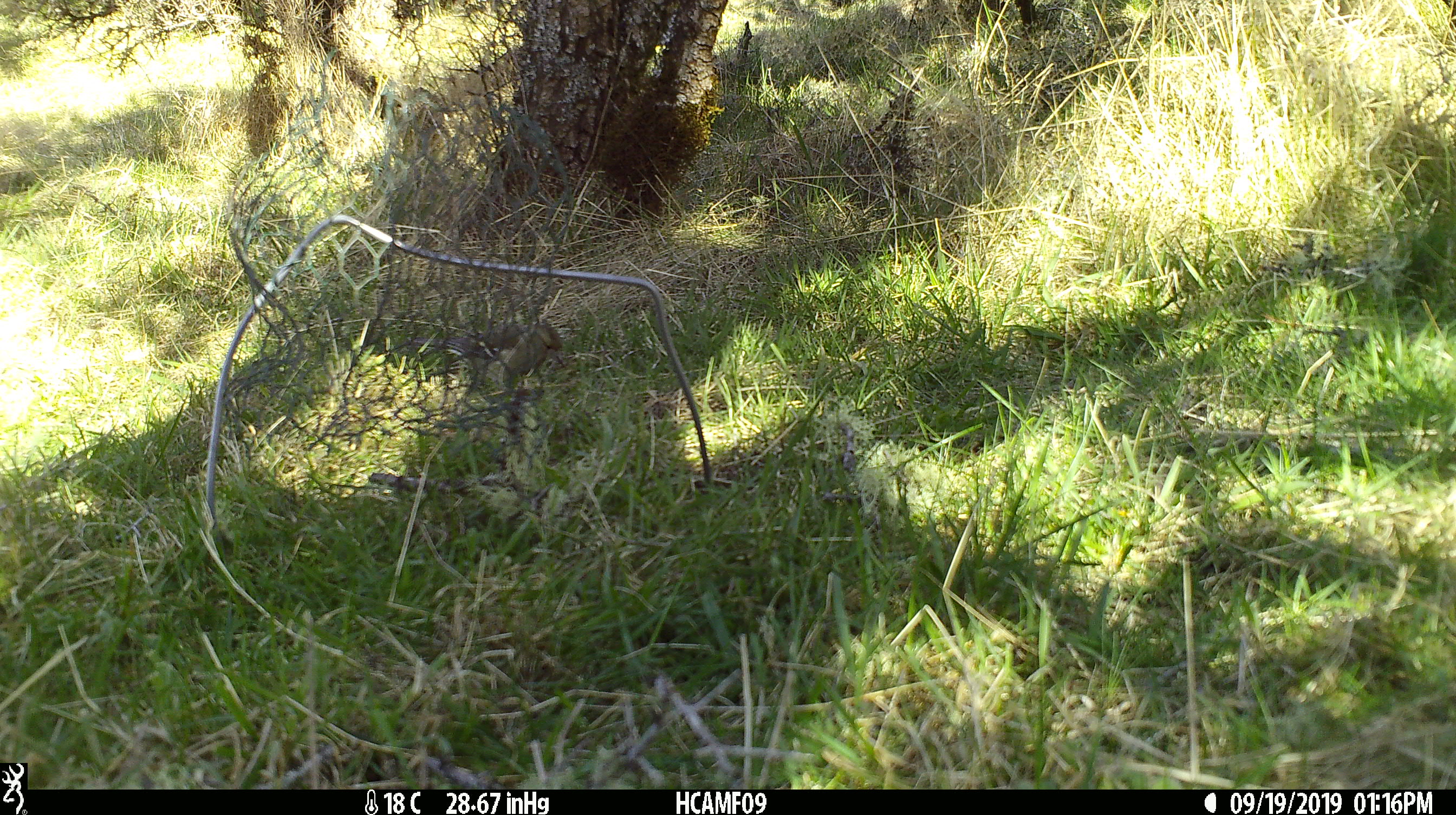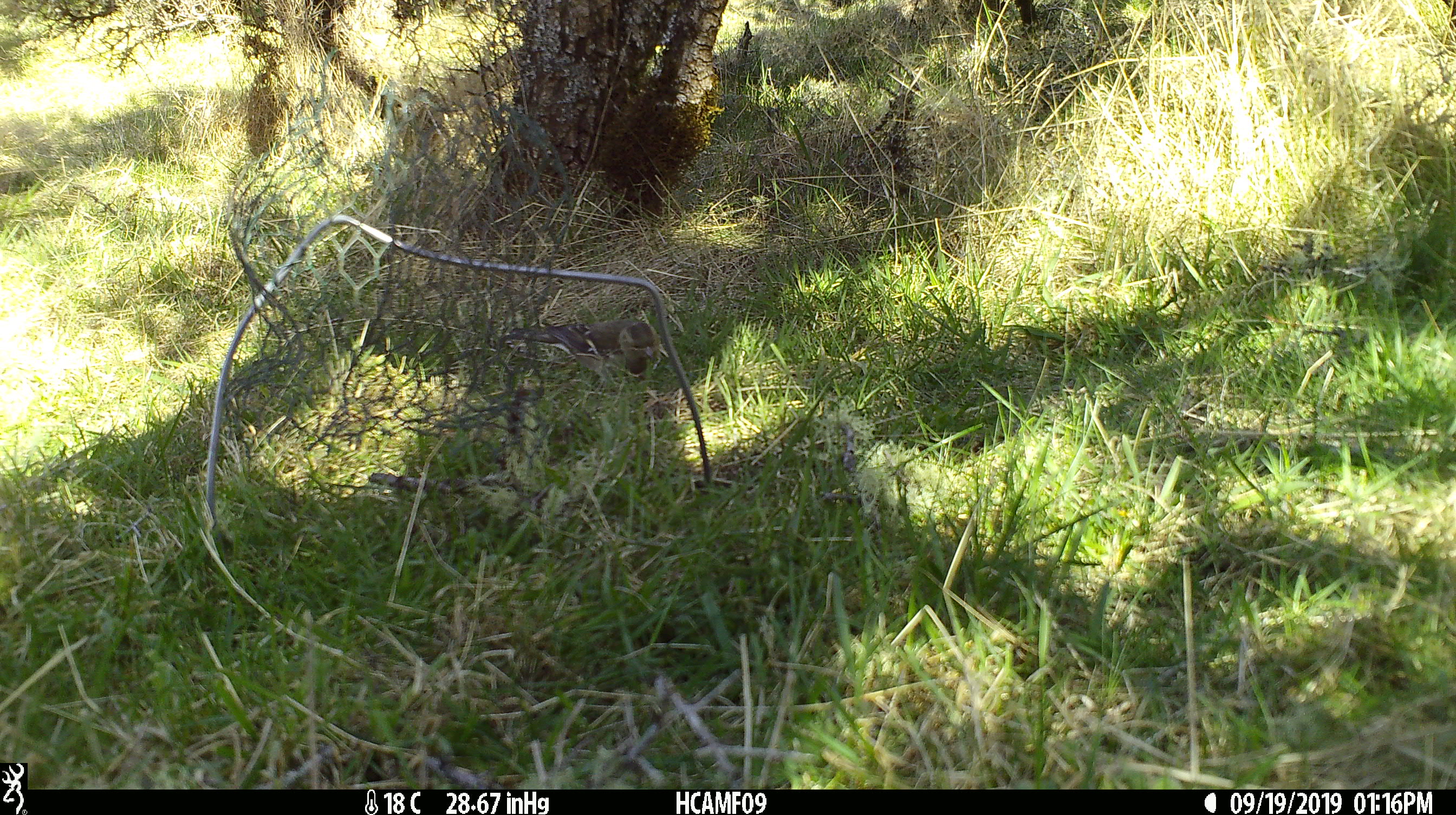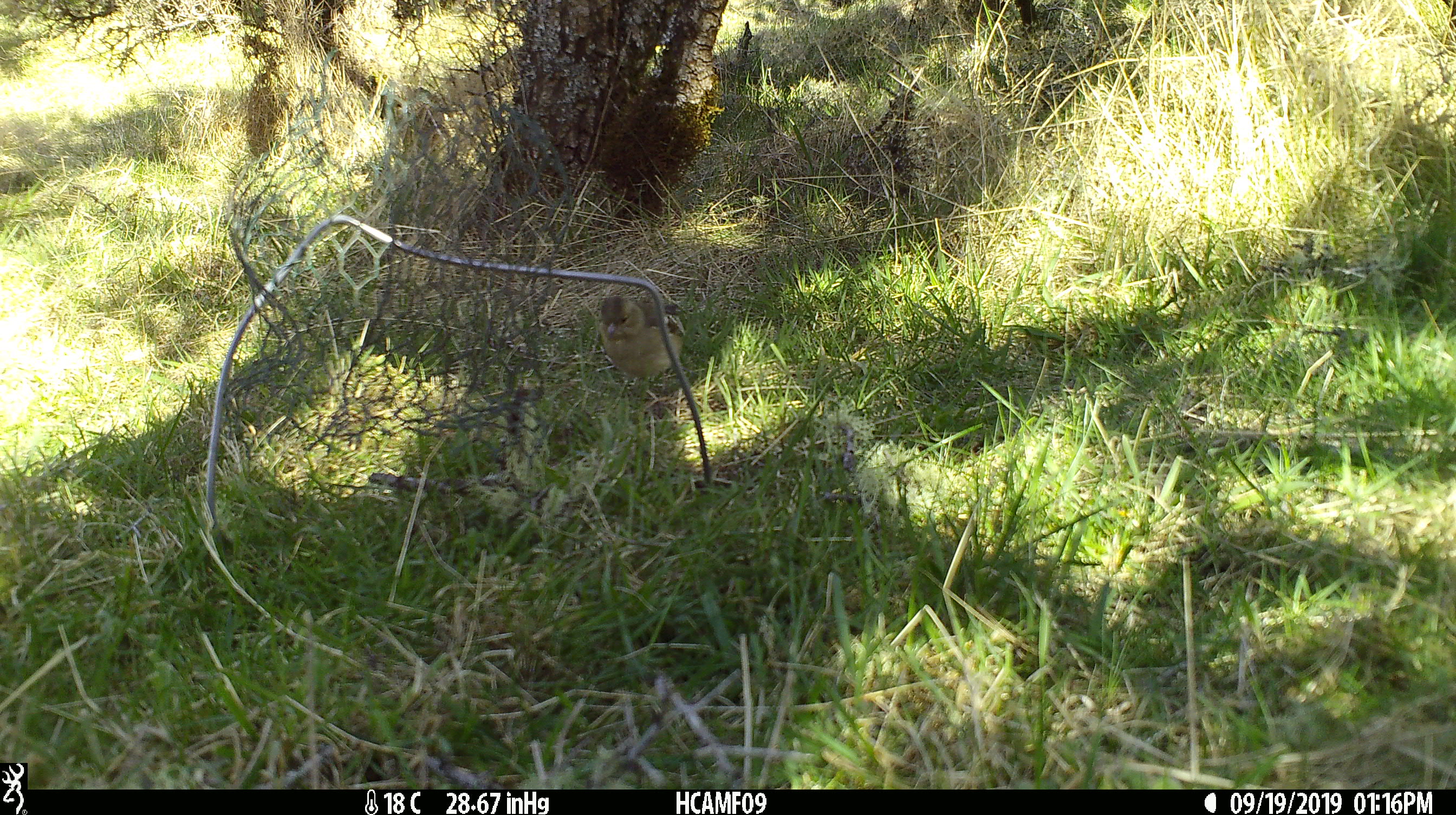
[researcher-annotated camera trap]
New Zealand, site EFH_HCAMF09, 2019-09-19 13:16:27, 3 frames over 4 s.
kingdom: Animalia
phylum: Chordata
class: Aves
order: Passeriformes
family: Fringillidae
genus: Fringilla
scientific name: Fringilla coelebs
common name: common chaffinch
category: chaffinch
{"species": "chaffinch (common chaffinch) (Fringilla coelebs)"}